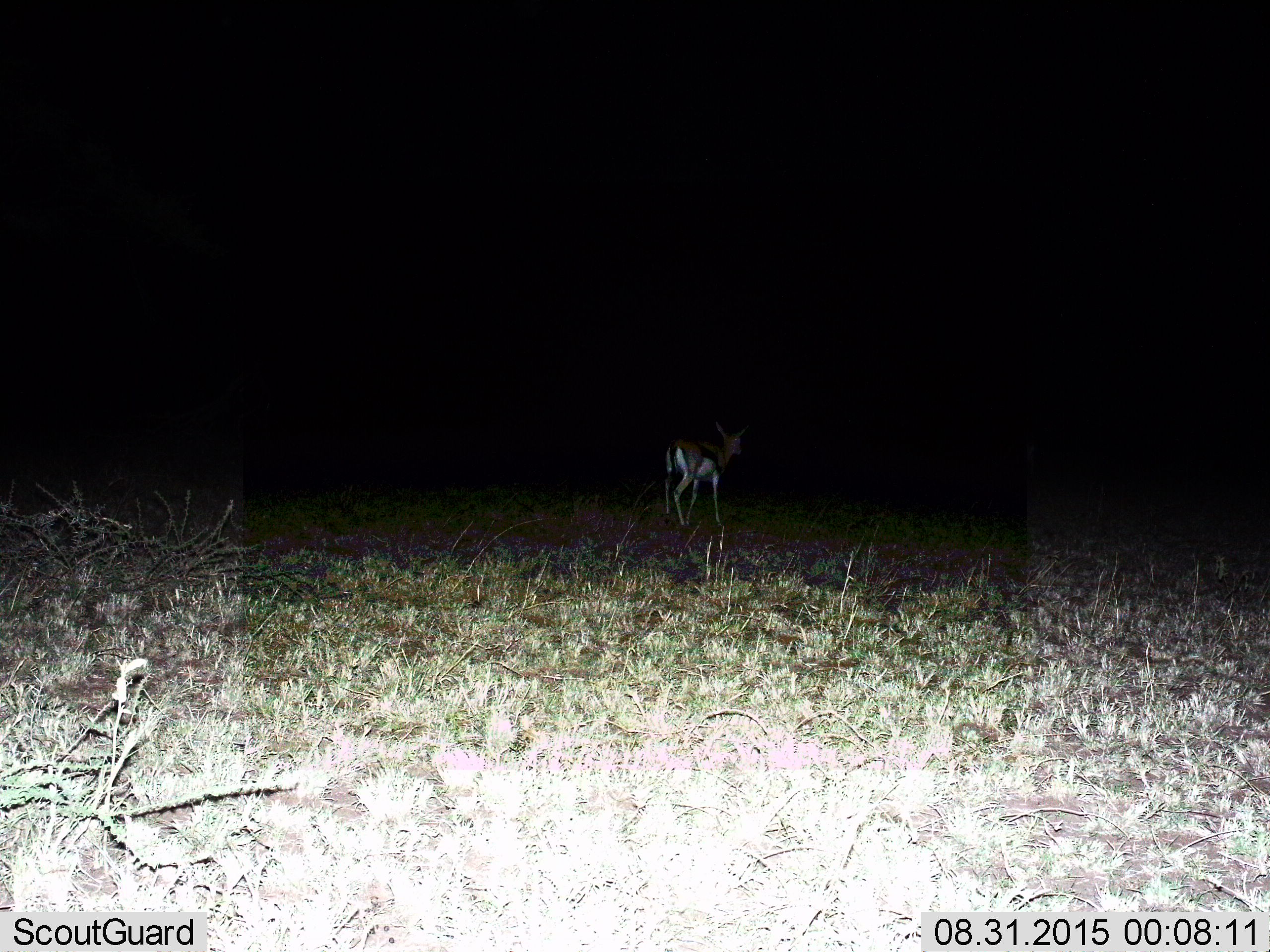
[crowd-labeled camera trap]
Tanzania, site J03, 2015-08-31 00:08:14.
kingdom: Animalia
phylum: Chordata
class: Mammalia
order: Artiodactyla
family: Bovidae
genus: Eudorcas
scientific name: Eudorcas thomsonii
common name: thomson's gazelle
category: gazellethomsons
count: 1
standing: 67%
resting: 0%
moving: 22%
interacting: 0%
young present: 0%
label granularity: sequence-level